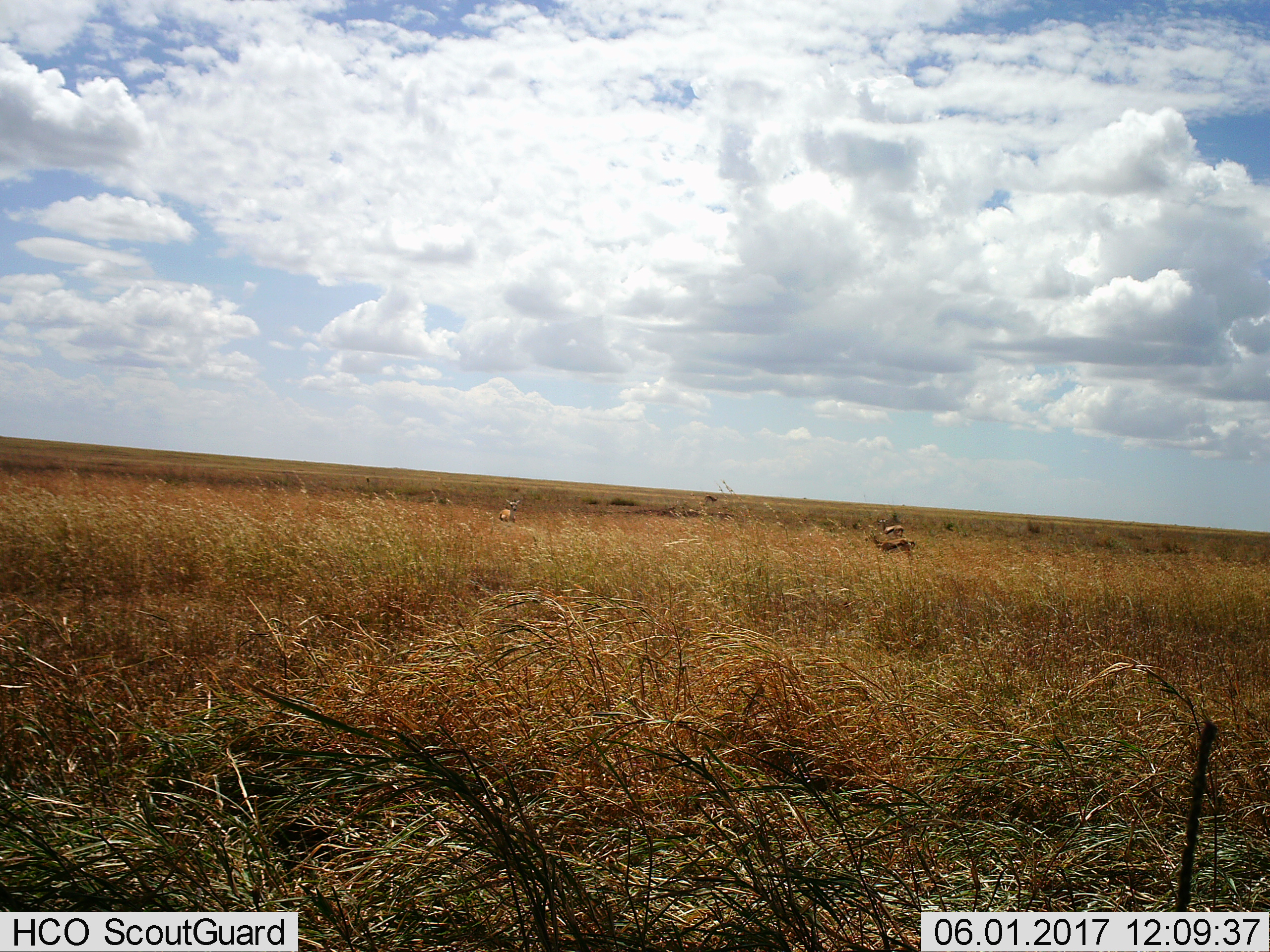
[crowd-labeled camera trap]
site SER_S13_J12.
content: unidentified animal